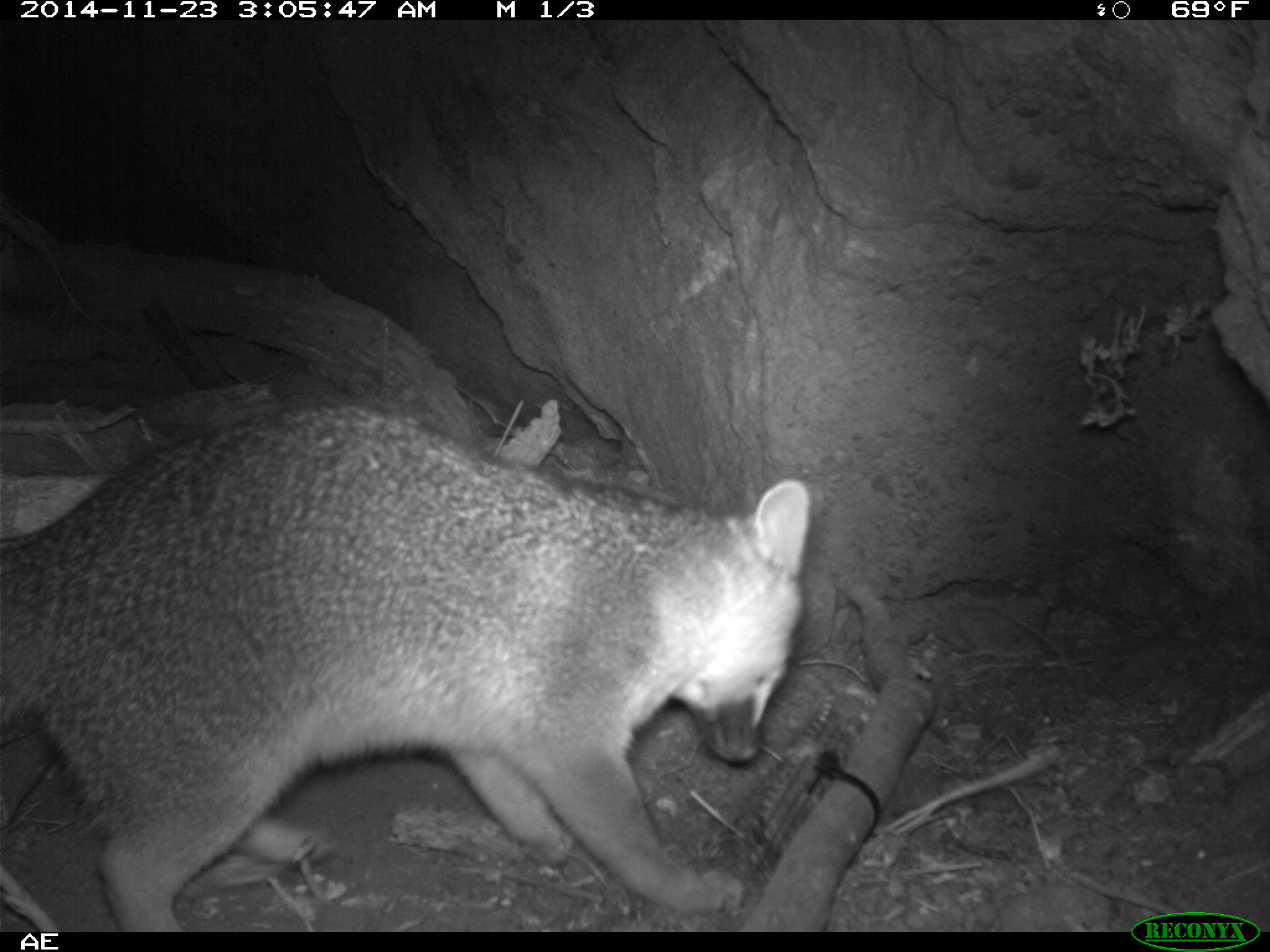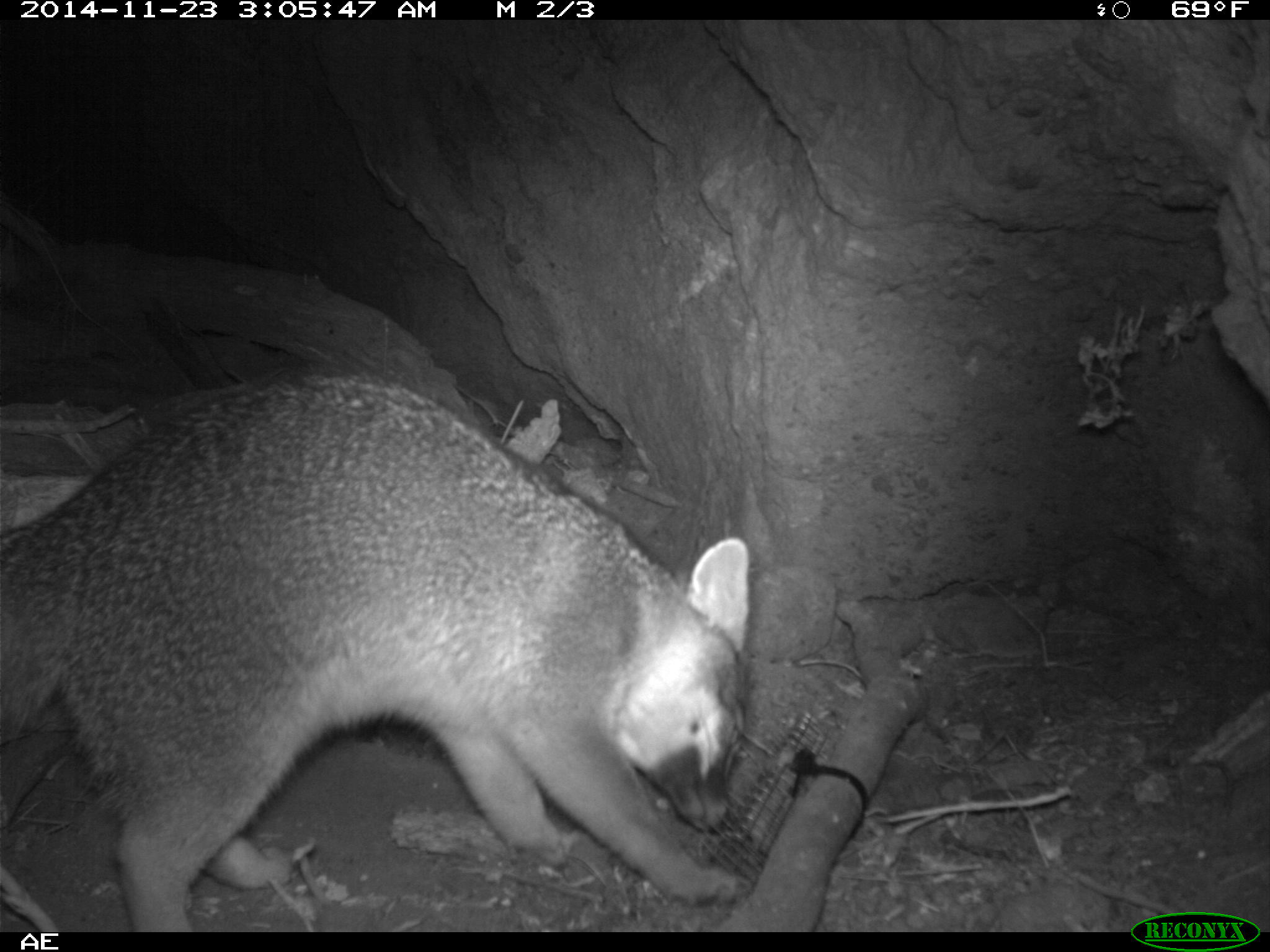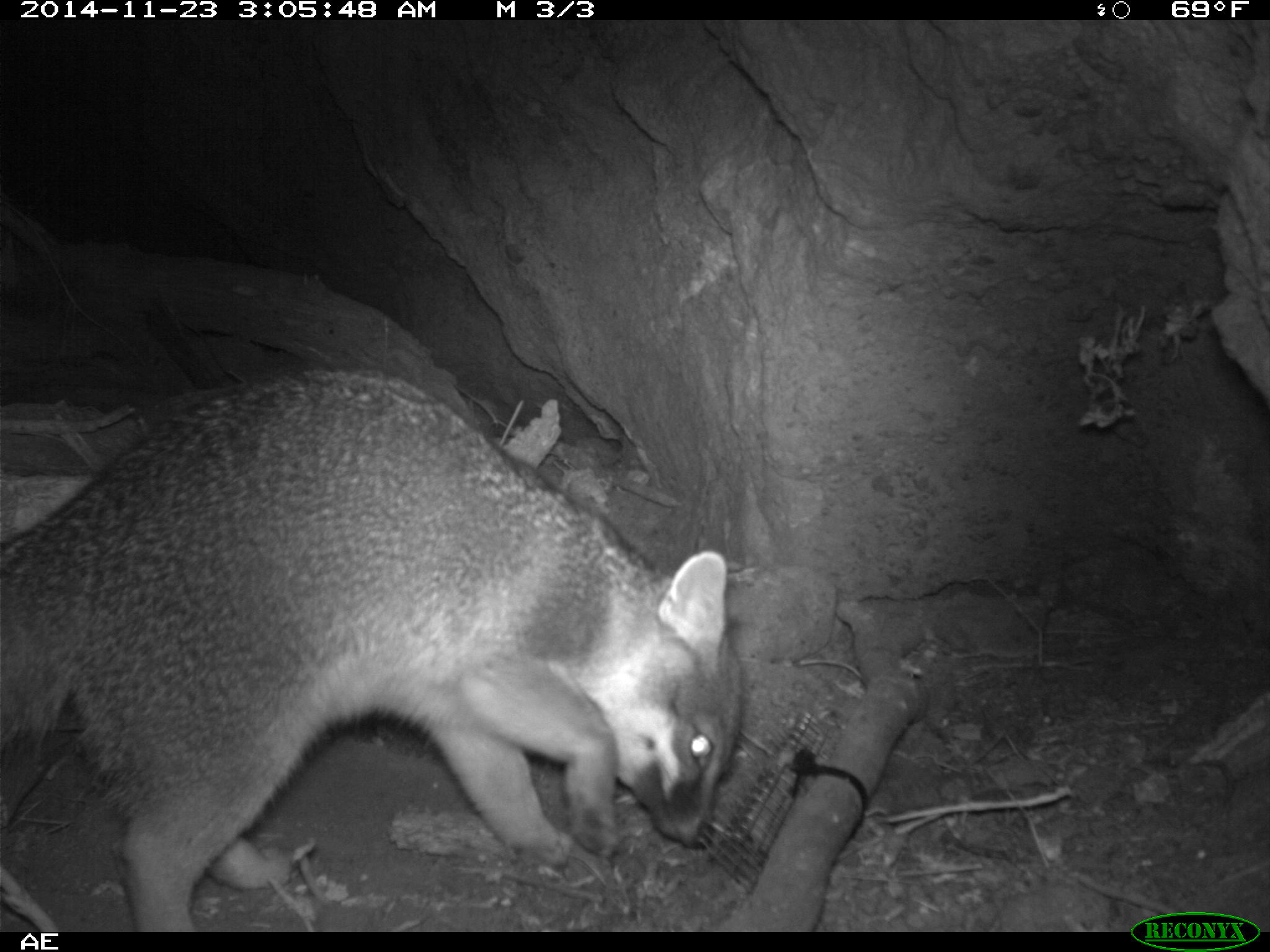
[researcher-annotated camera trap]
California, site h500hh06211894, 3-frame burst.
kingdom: Animalia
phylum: Chordata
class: Mammalia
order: Carnivora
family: Canidae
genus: Urocyon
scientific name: Urocyon littoralis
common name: island fox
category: fox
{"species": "fox (island fox) (Urocyon littoralis)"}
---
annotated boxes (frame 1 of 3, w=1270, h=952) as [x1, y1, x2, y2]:
fox: [0, 395, 811, 932]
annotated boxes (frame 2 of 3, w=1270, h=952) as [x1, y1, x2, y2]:
fox: [0, 374, 753, 929]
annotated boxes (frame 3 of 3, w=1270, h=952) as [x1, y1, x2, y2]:
fox: [0, 367, 742, 933]